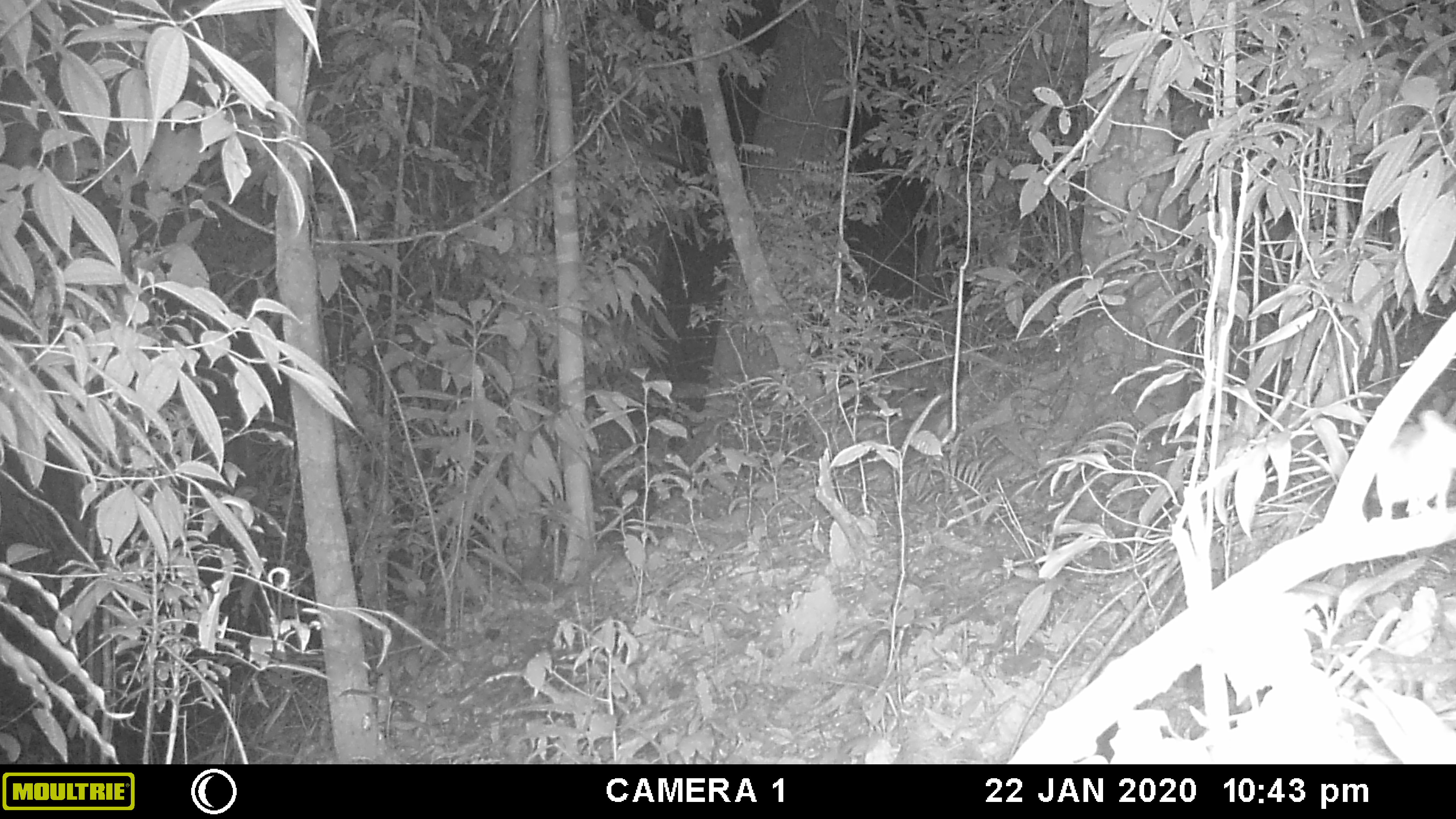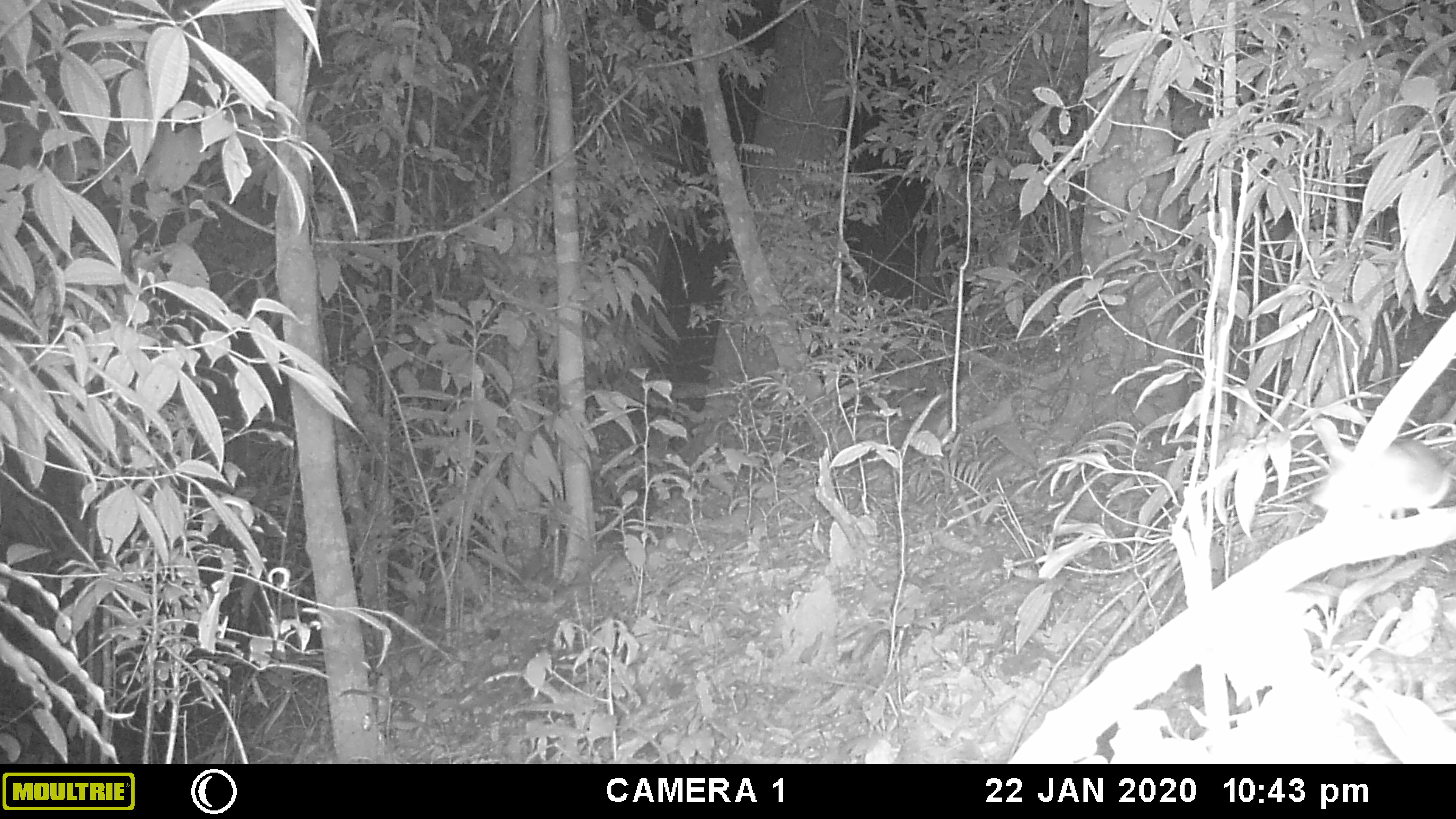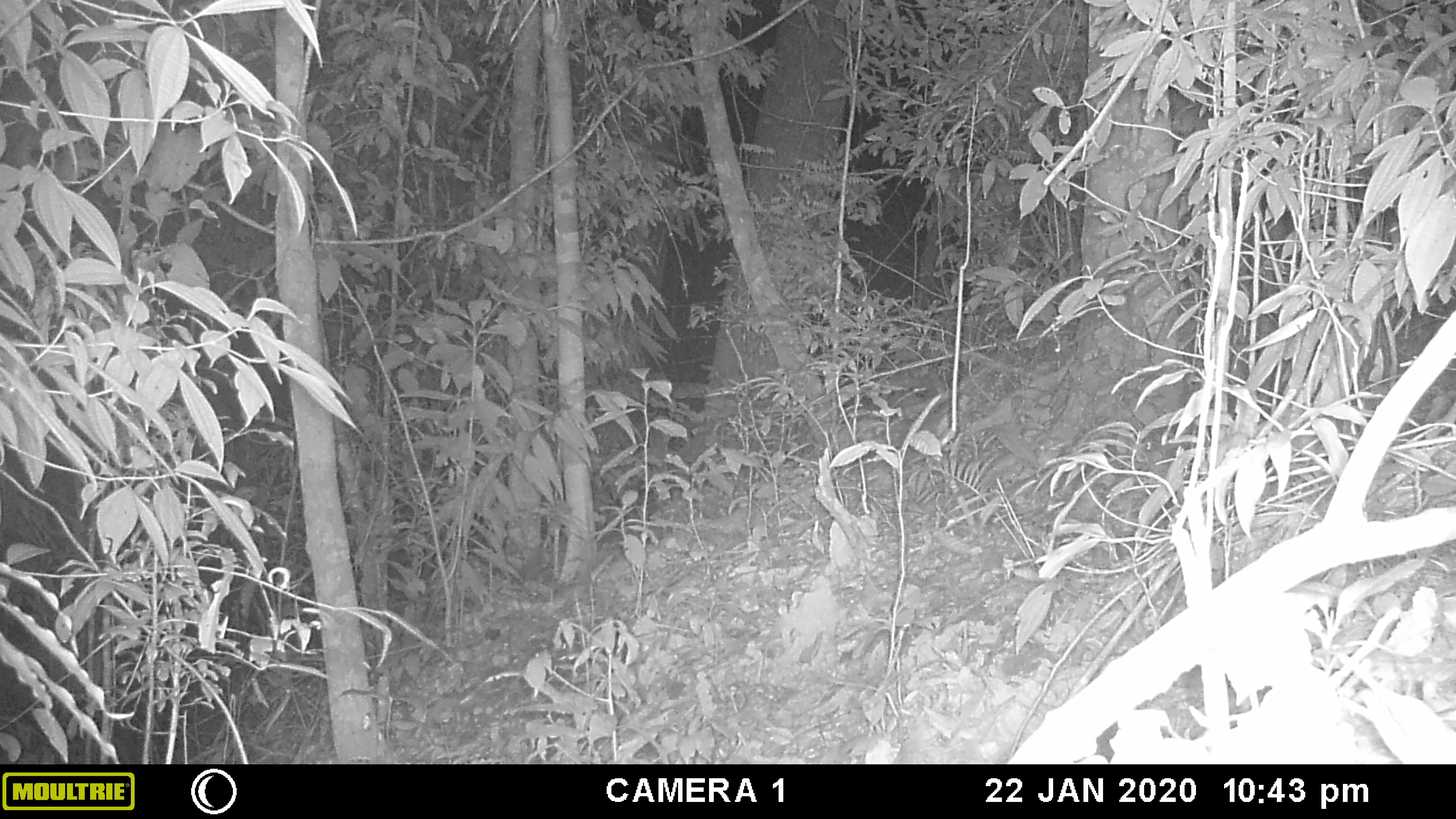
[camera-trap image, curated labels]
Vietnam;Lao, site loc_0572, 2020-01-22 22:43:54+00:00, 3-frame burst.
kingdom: Animalia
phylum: Chordata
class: Mammalia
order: Rodentia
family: Muridae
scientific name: Muridae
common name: old-world mice and rats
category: unidentified murid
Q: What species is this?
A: Unidentified murid (old-world mice and rats) (Muridae).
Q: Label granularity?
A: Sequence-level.